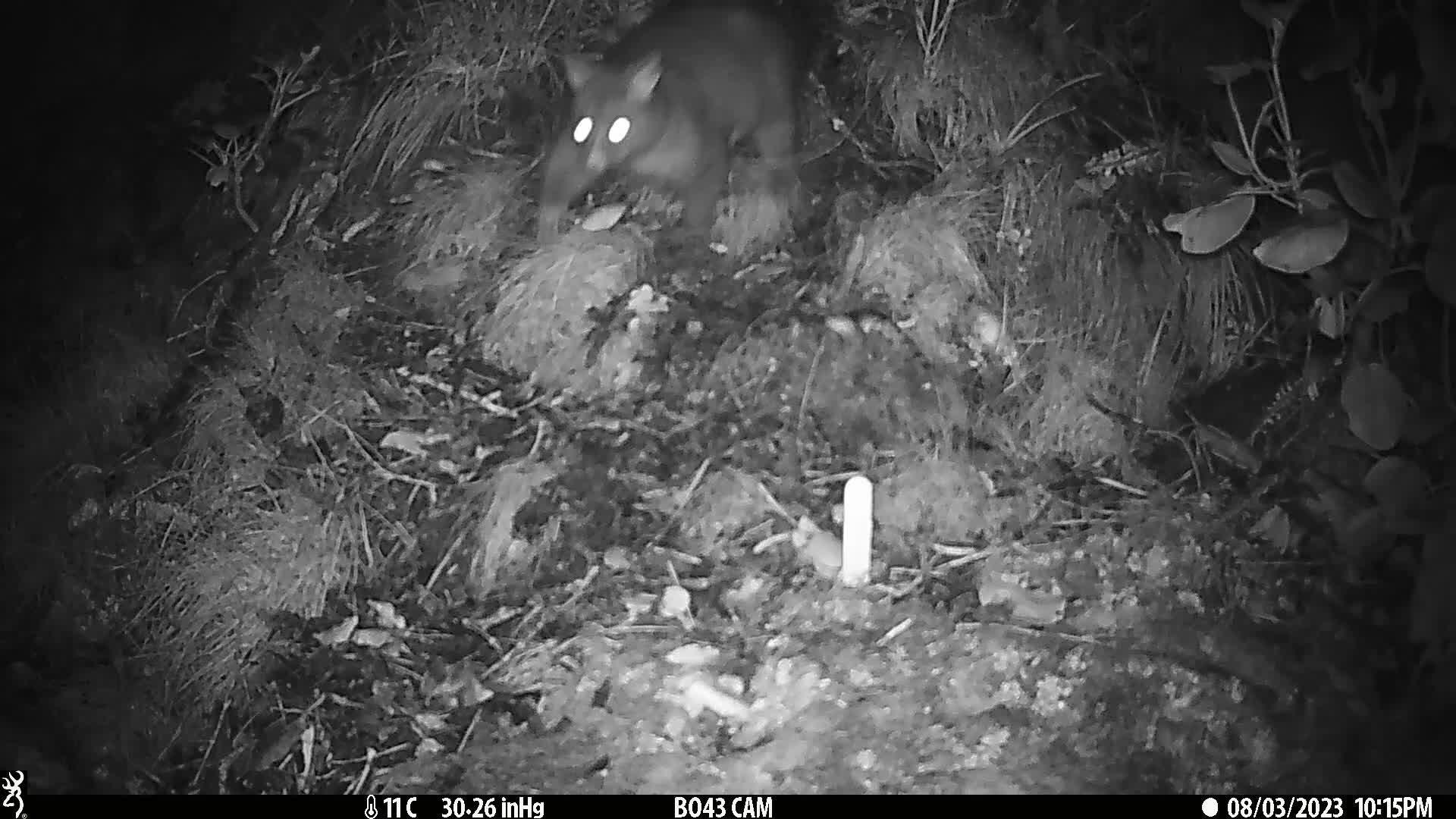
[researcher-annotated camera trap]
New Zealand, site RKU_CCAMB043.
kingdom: Animalia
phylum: Chordata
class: Mammalia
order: Diprotodontia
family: Phalangeridae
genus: Trichosurus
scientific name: Trichosurus vulpecula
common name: common brushtail possum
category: possum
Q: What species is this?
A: Possum (common brushtail possum) (Trichosurus vulpecula).